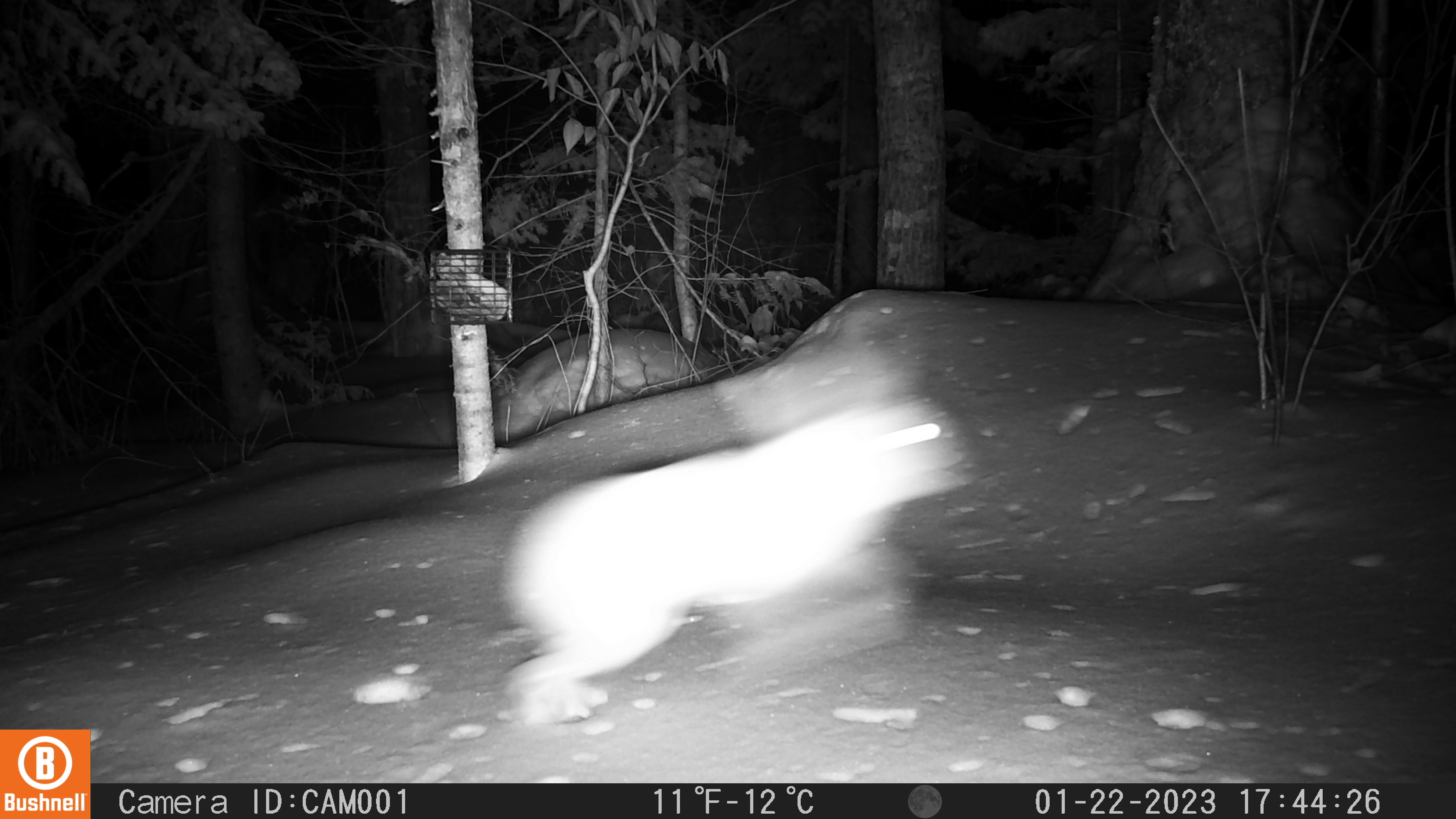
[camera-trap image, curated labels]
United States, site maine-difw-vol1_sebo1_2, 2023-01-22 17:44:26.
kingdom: Animalia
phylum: Chordata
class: Mammalia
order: Lagomorpha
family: Leporidae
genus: Lepus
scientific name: Lepus americanus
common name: snowshoe hare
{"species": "snowshoe hare (Lepus americanus)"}